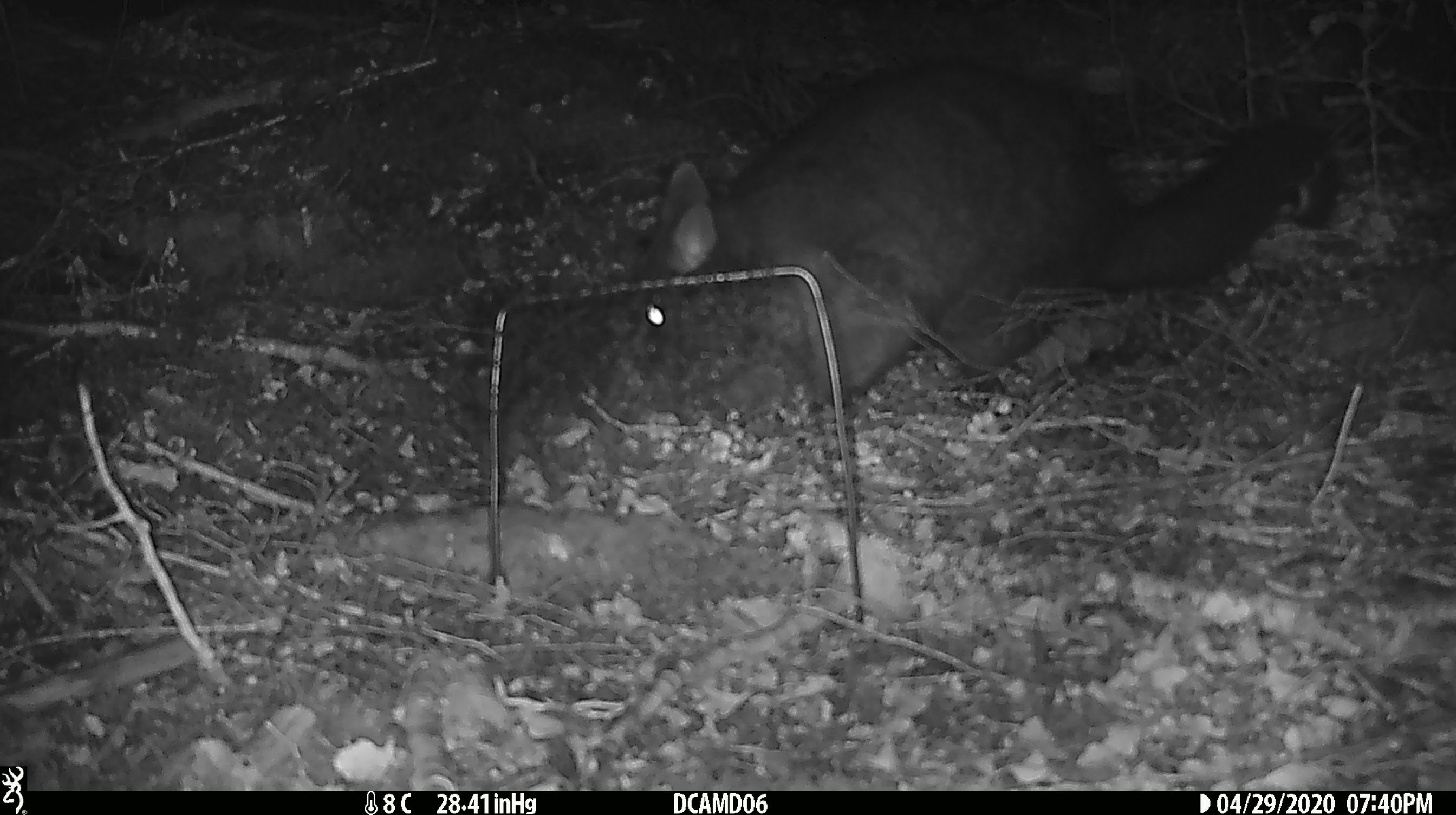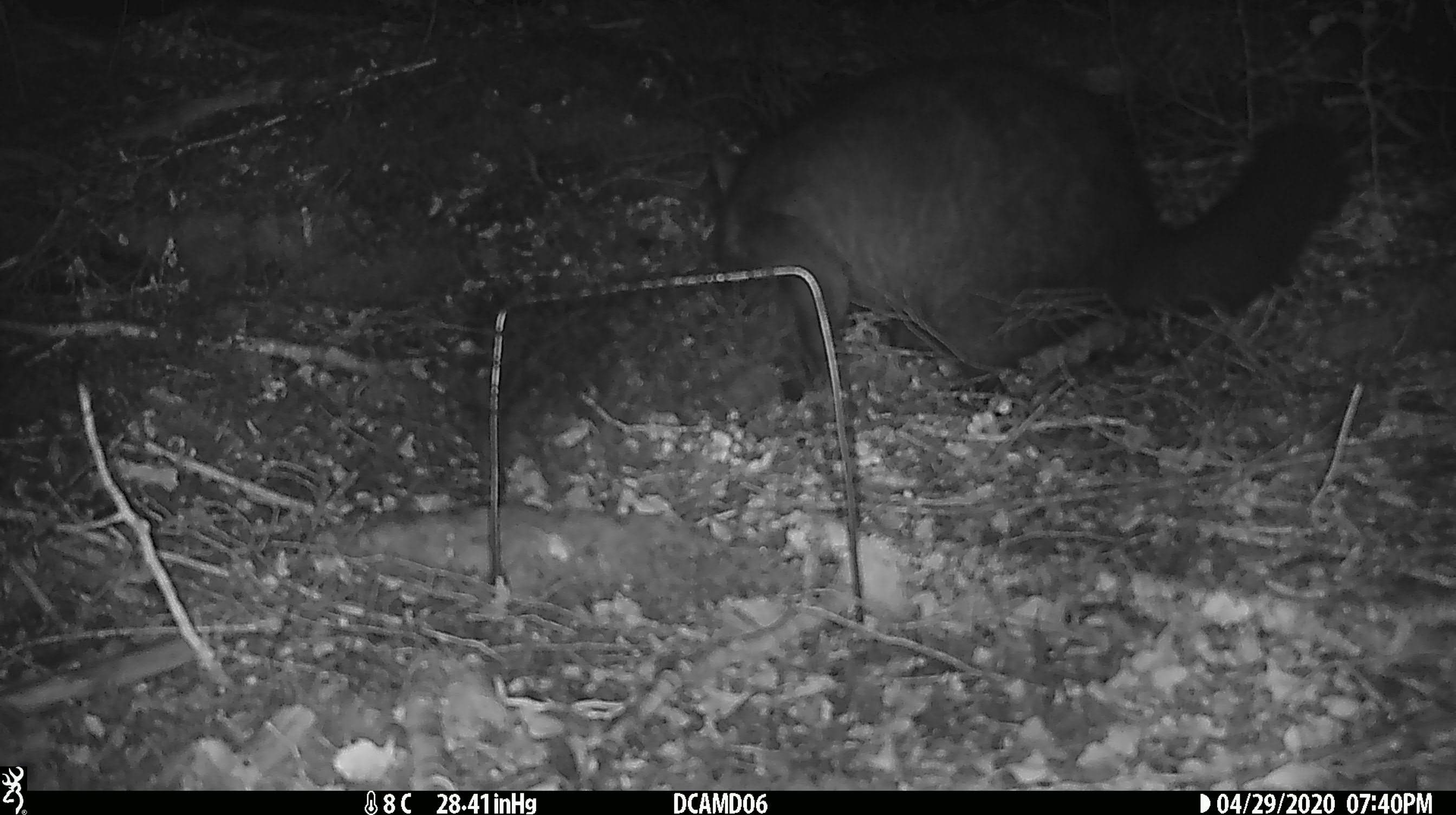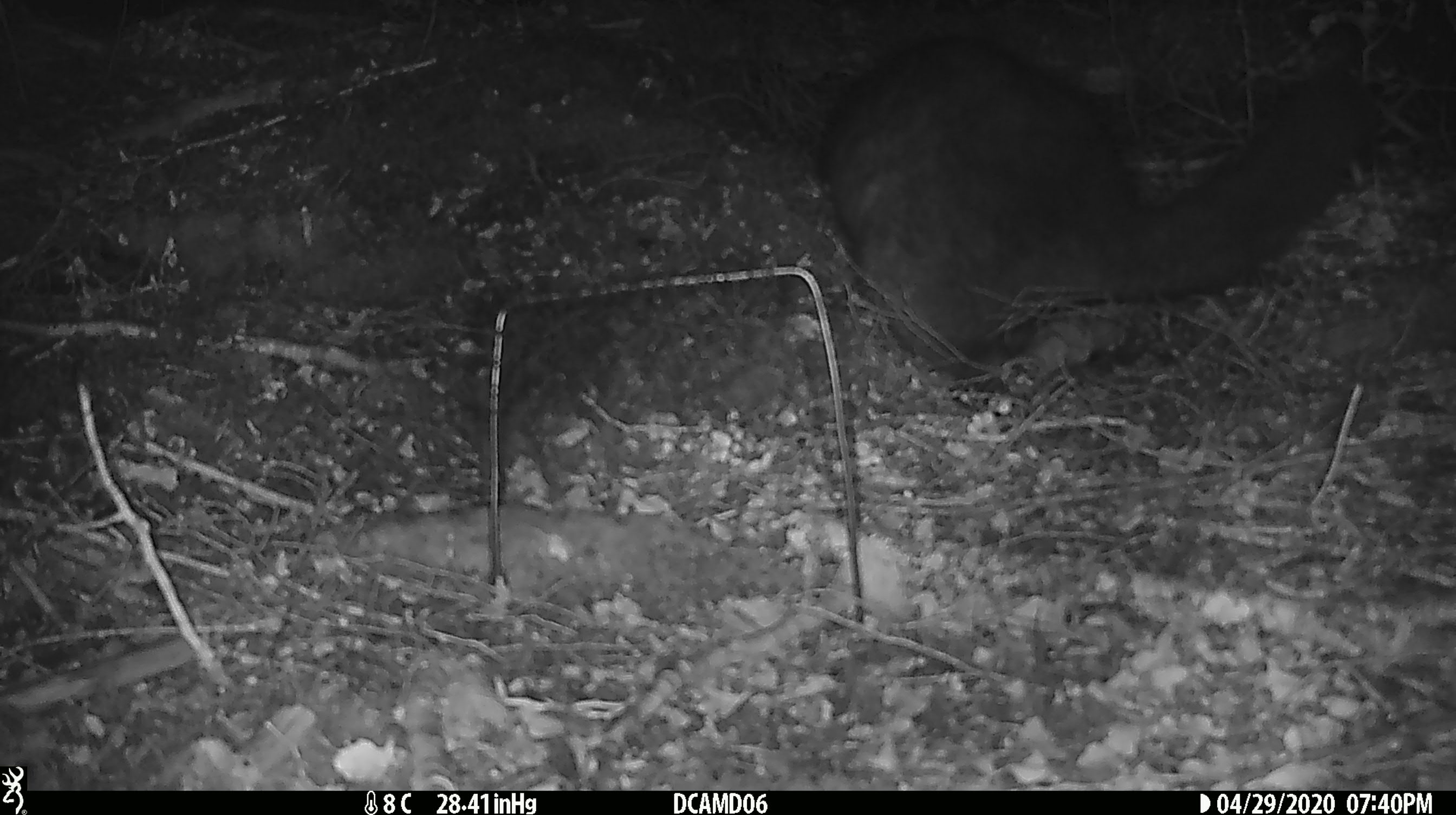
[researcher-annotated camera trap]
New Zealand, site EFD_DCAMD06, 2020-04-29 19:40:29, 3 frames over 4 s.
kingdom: Animalia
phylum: Chordata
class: Mammalia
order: Diprotodontia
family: Phalangeridae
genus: Trichosurus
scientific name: Trichosurus vulpecula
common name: common brushtail possum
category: possum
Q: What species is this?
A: Possum (common brushtail possum) (Trichosurus vulpecula).